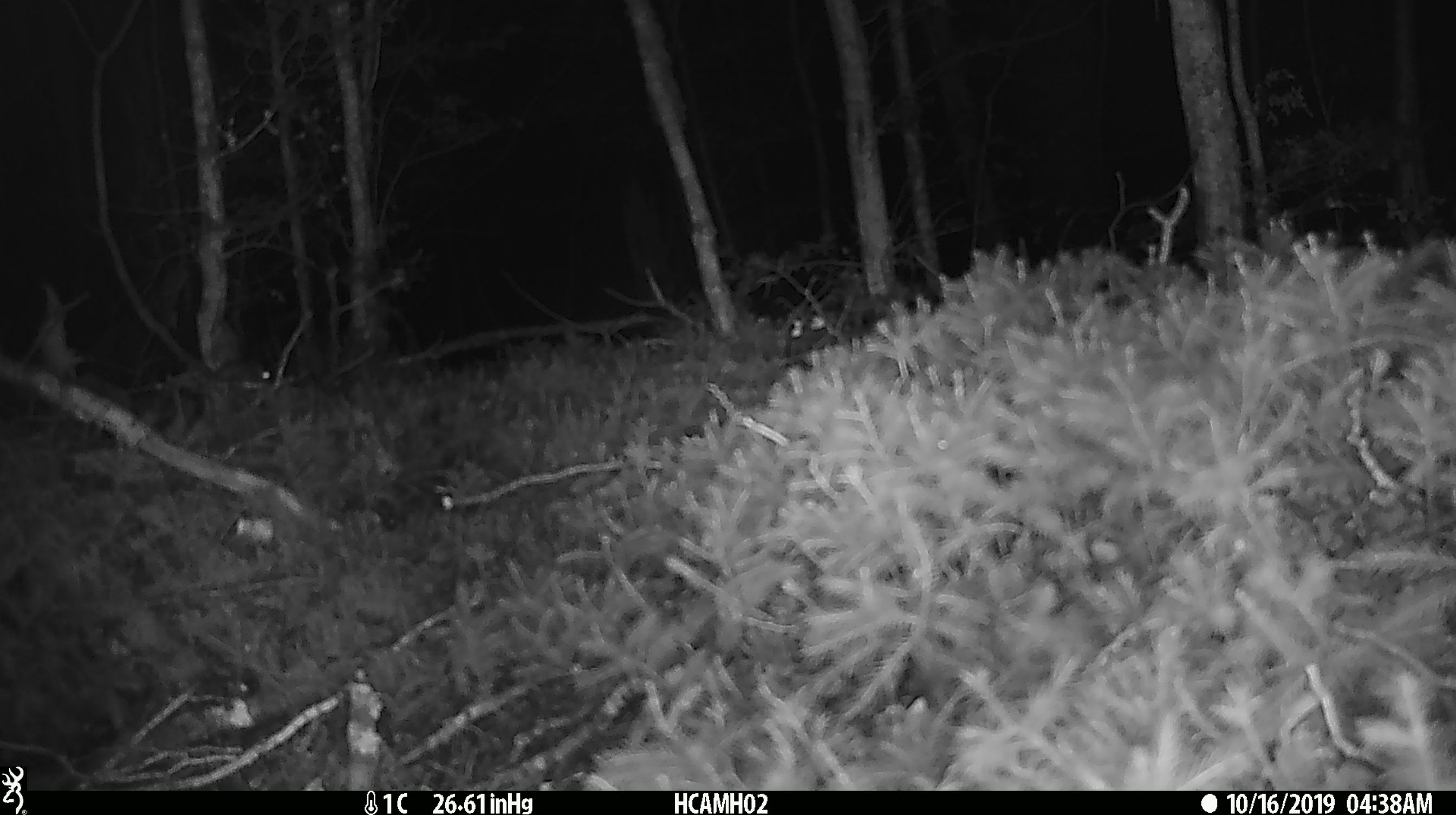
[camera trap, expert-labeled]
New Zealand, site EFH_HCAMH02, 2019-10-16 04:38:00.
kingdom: Animalia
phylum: Chordata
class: Mammalia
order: Rodentia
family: Muridae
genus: Mus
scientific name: Mus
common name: mouse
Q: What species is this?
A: Mouse (Mus).